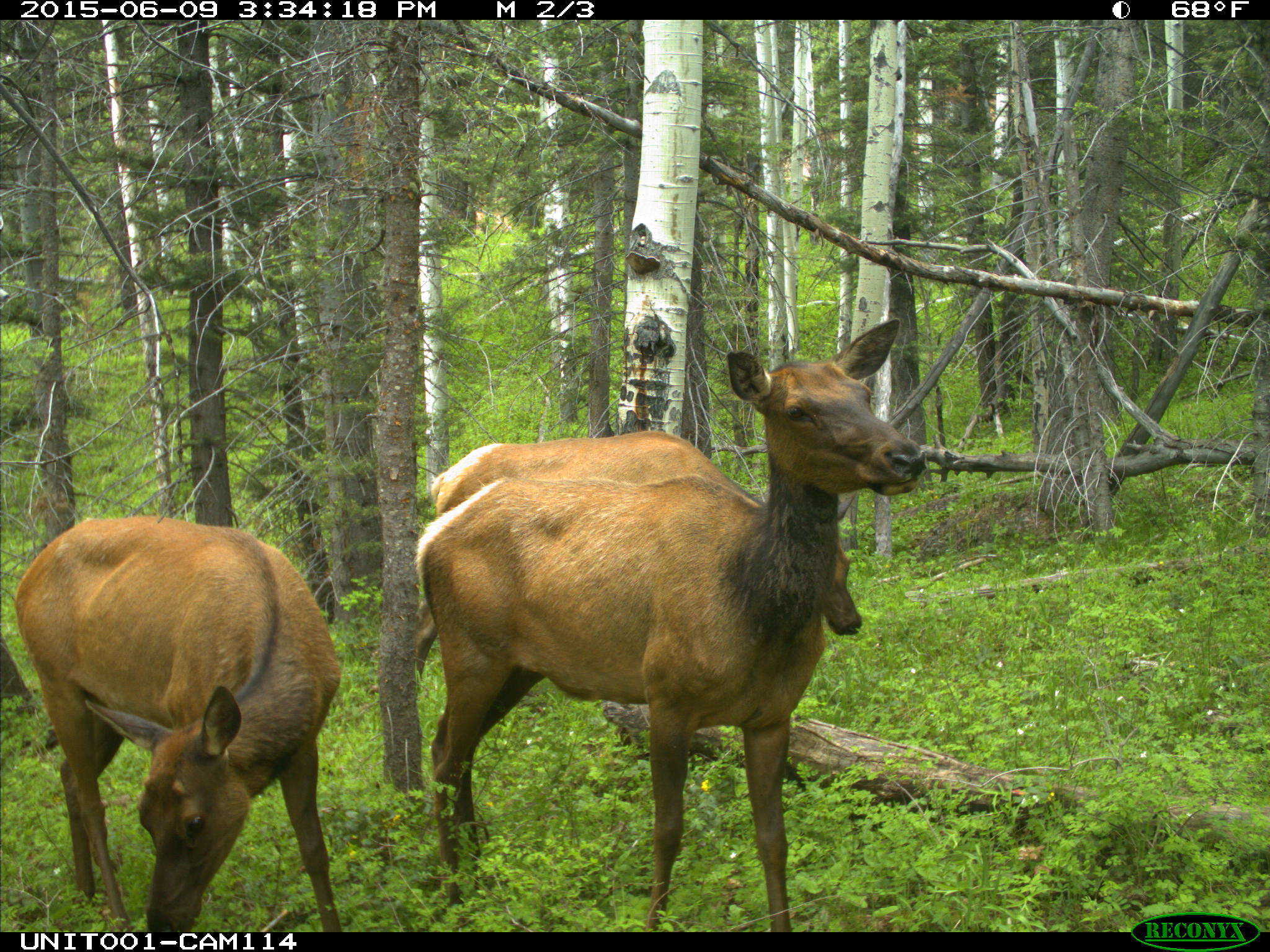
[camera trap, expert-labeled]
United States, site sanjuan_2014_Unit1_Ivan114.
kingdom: Animalia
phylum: Chordata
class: Mammalia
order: Artiodactyla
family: Cervidae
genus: Cervus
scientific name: Cervus elaphus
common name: red deer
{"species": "Cervus elaphus (red deer)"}